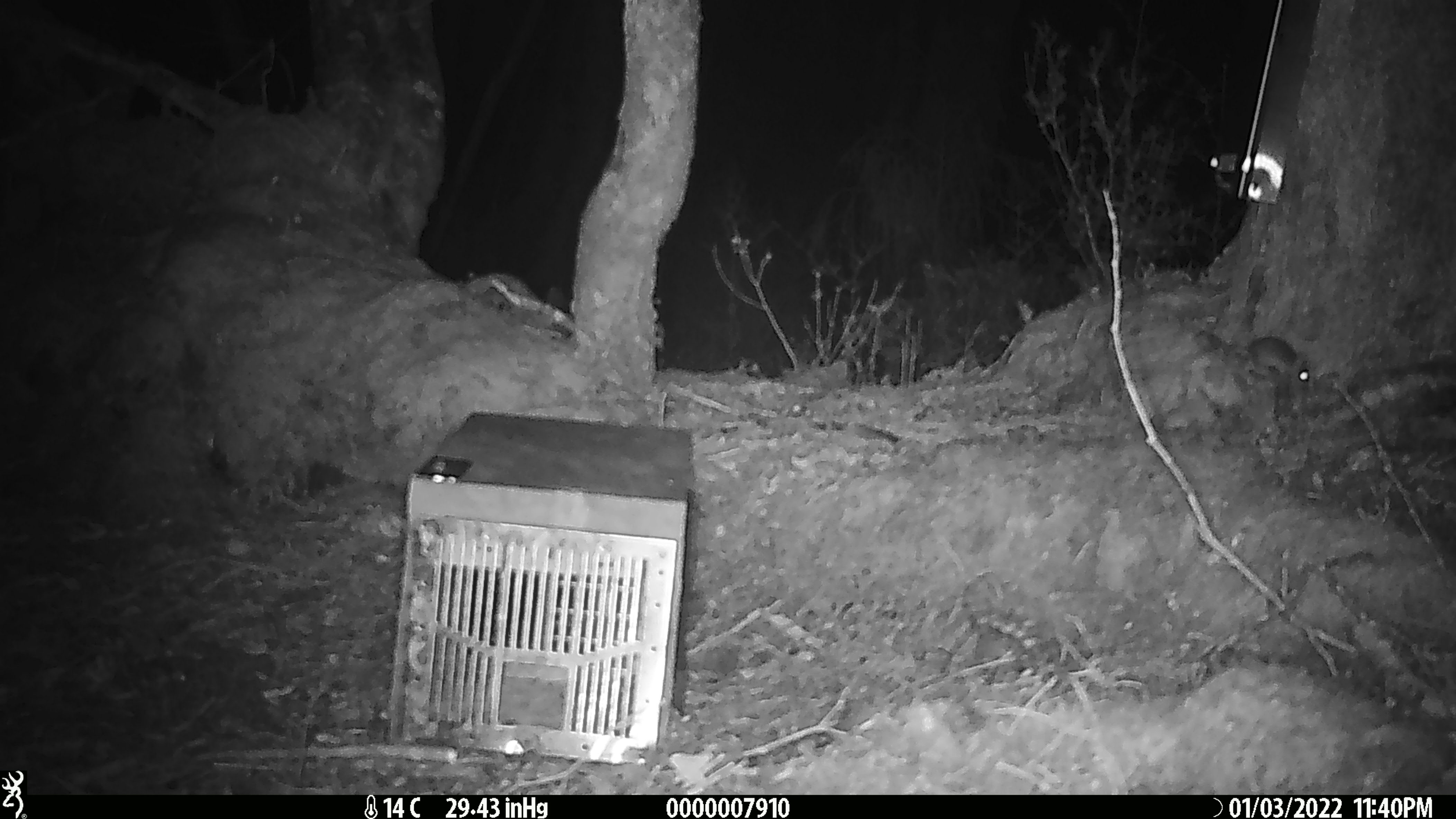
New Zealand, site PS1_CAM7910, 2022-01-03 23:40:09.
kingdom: Animalia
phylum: Chordata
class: Mammalia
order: Rodentia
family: Muridae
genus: Mus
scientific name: Mus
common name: mouse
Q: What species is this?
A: Mouse (Mus).